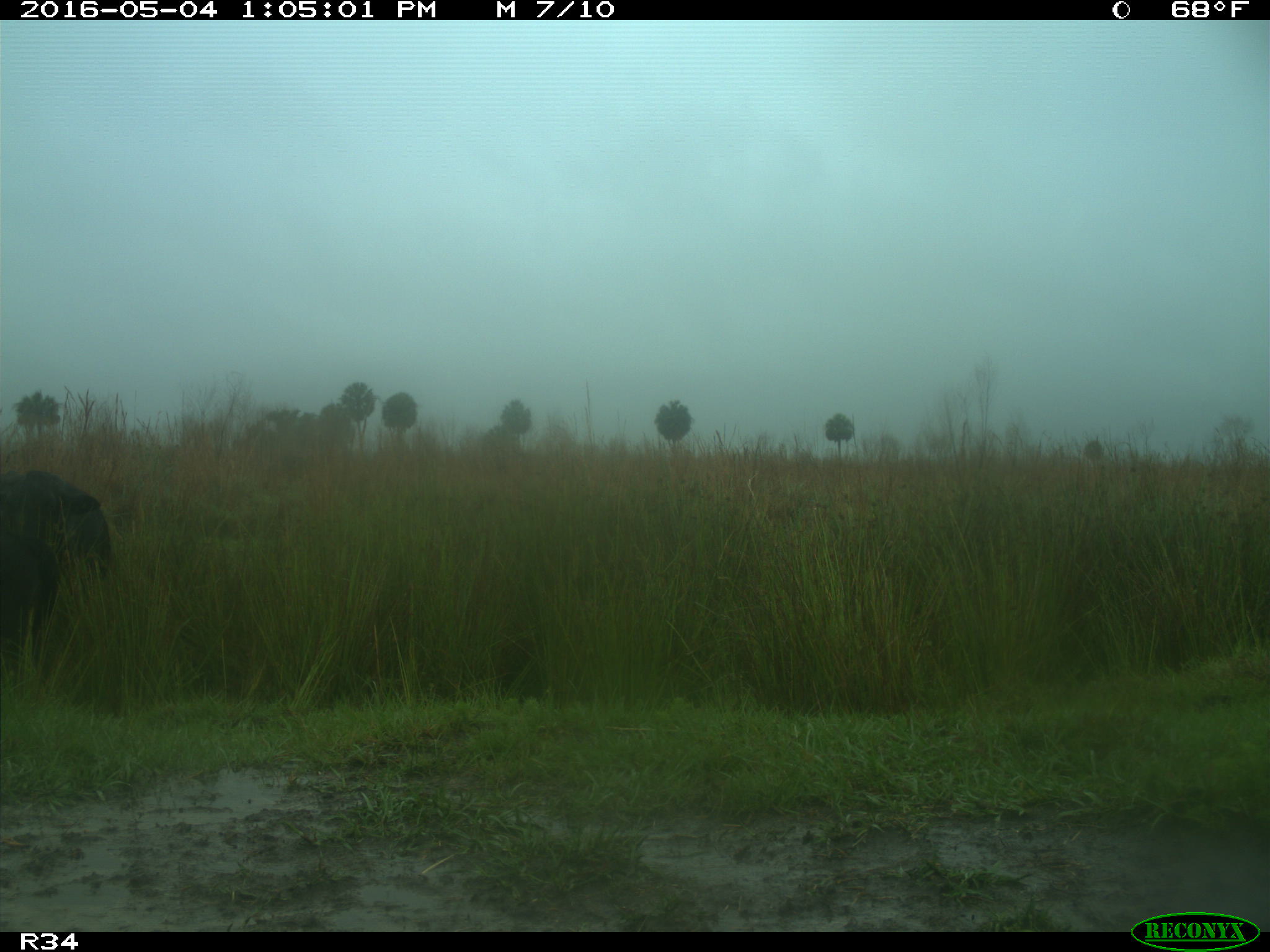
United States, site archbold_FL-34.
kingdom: Animalia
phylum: Chordata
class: Mammalia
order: Artiodactyla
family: Bovidae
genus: Bos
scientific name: Bos taurus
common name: domestic cow